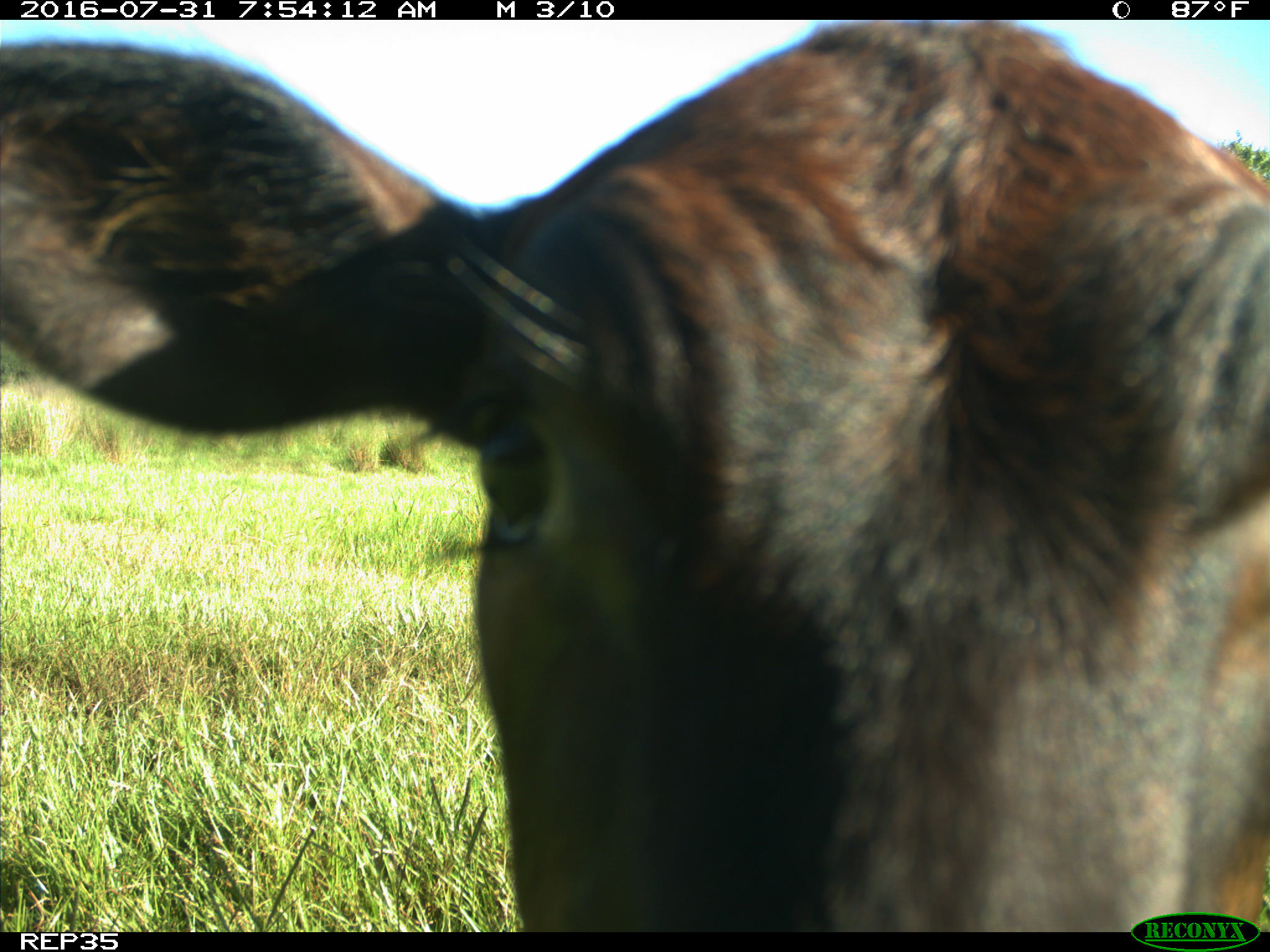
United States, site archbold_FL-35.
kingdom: Animalia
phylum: Chordata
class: Mammalia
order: Artiodactyla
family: Bovidae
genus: Bos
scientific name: Bos taurus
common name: domestic cow